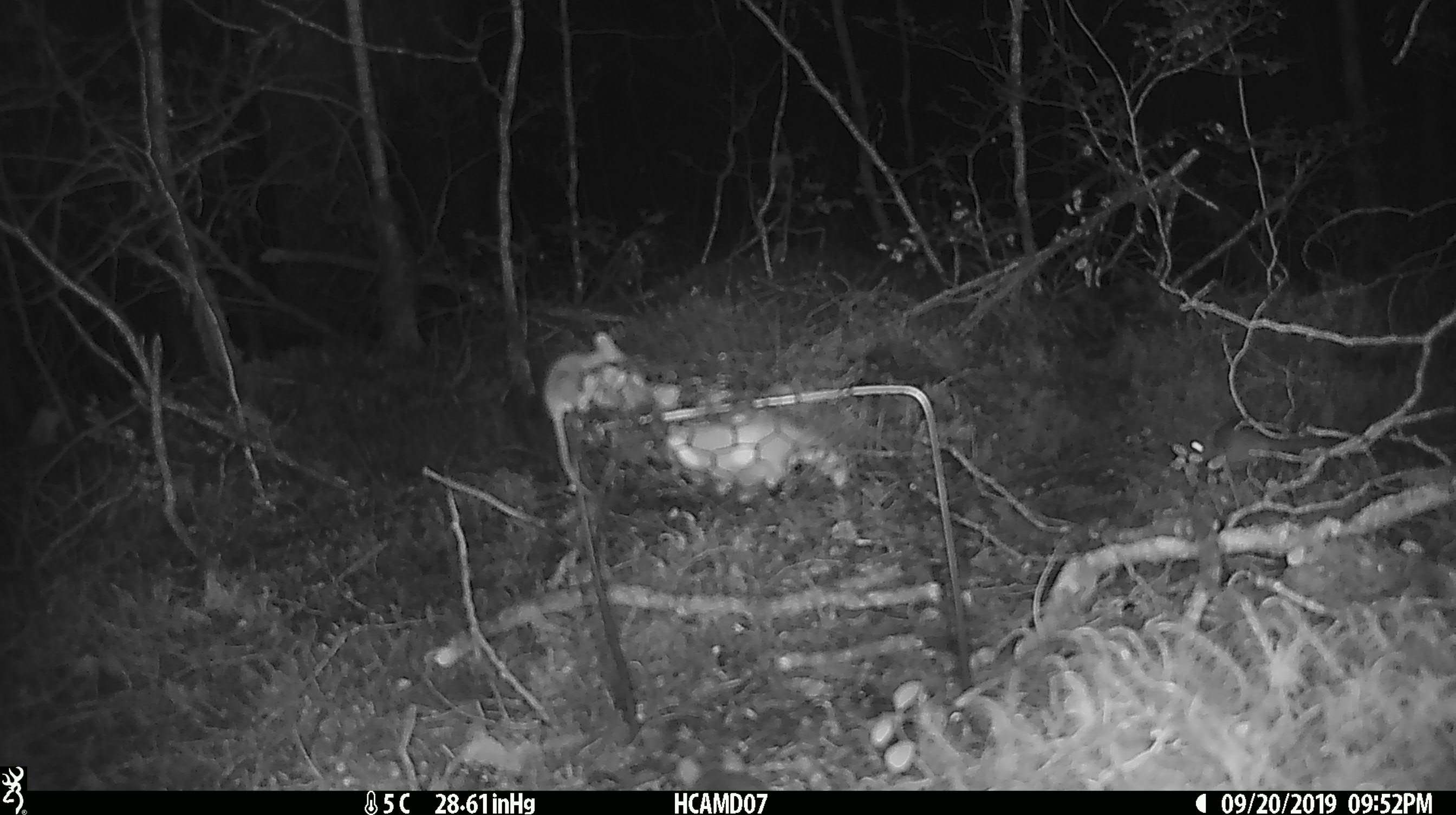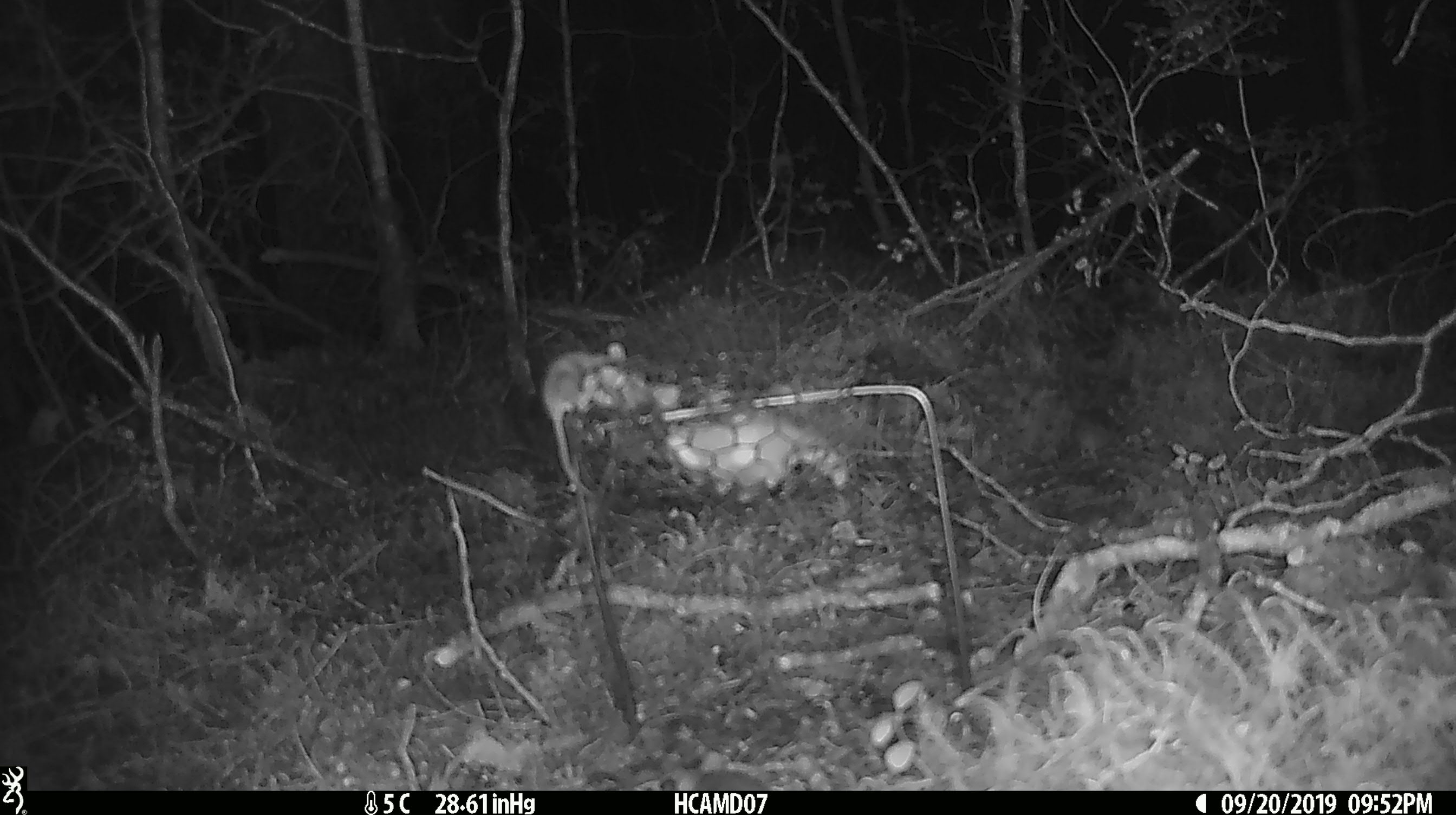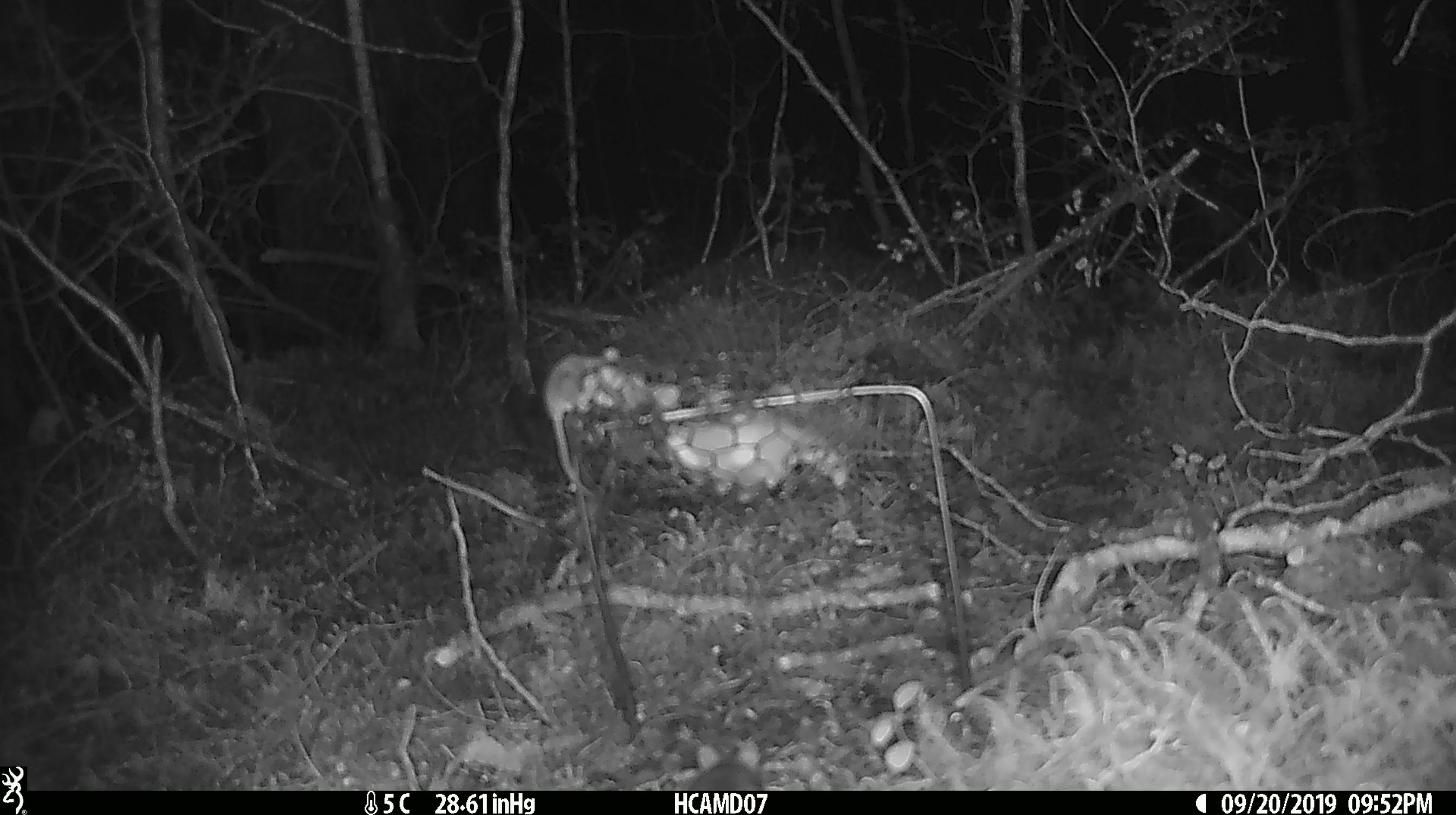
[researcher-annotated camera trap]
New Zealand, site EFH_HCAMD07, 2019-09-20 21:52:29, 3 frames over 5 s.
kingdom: Animalia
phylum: Chordata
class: Mammalia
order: Rodentia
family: Muridae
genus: Mus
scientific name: Mus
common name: mouse